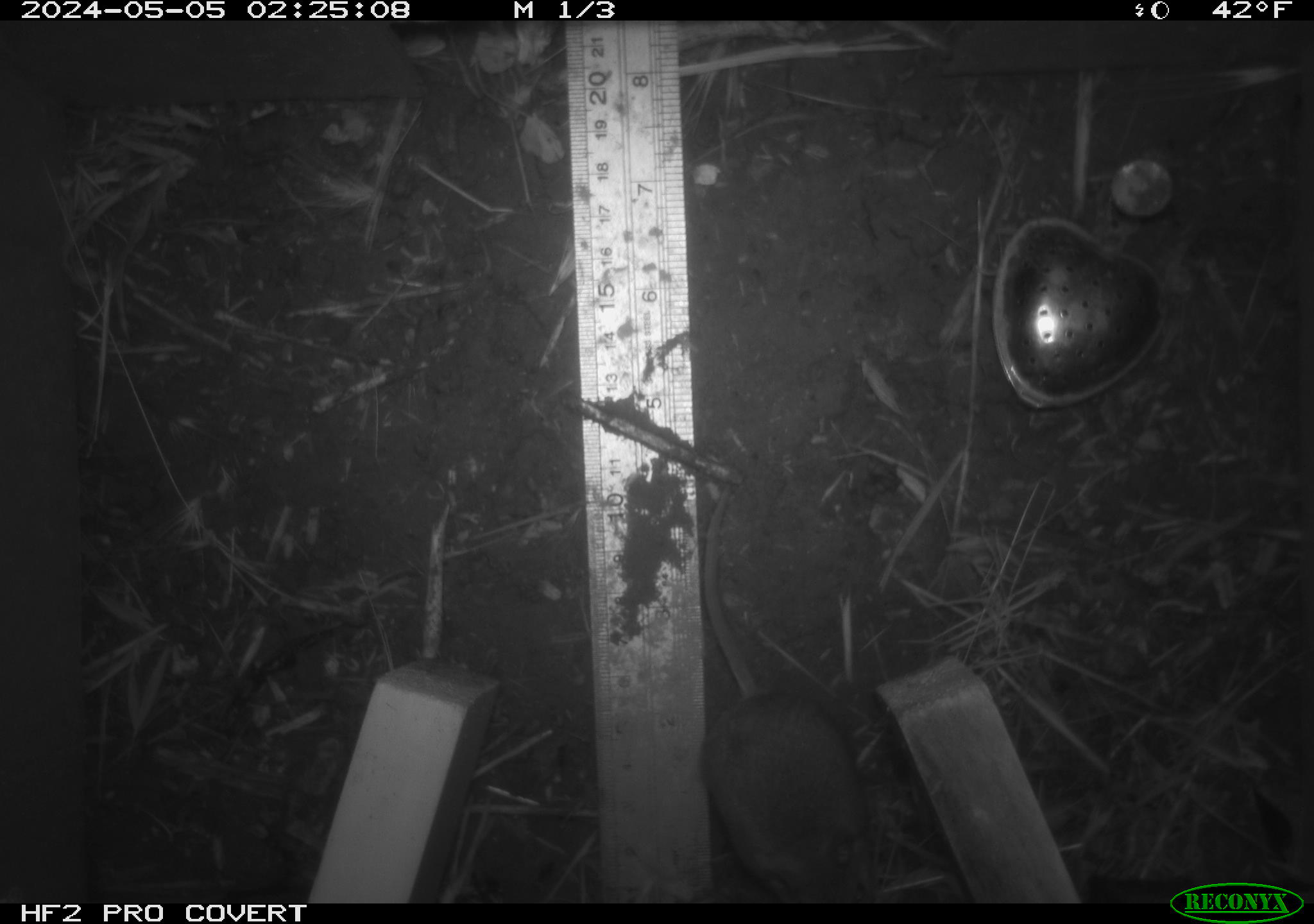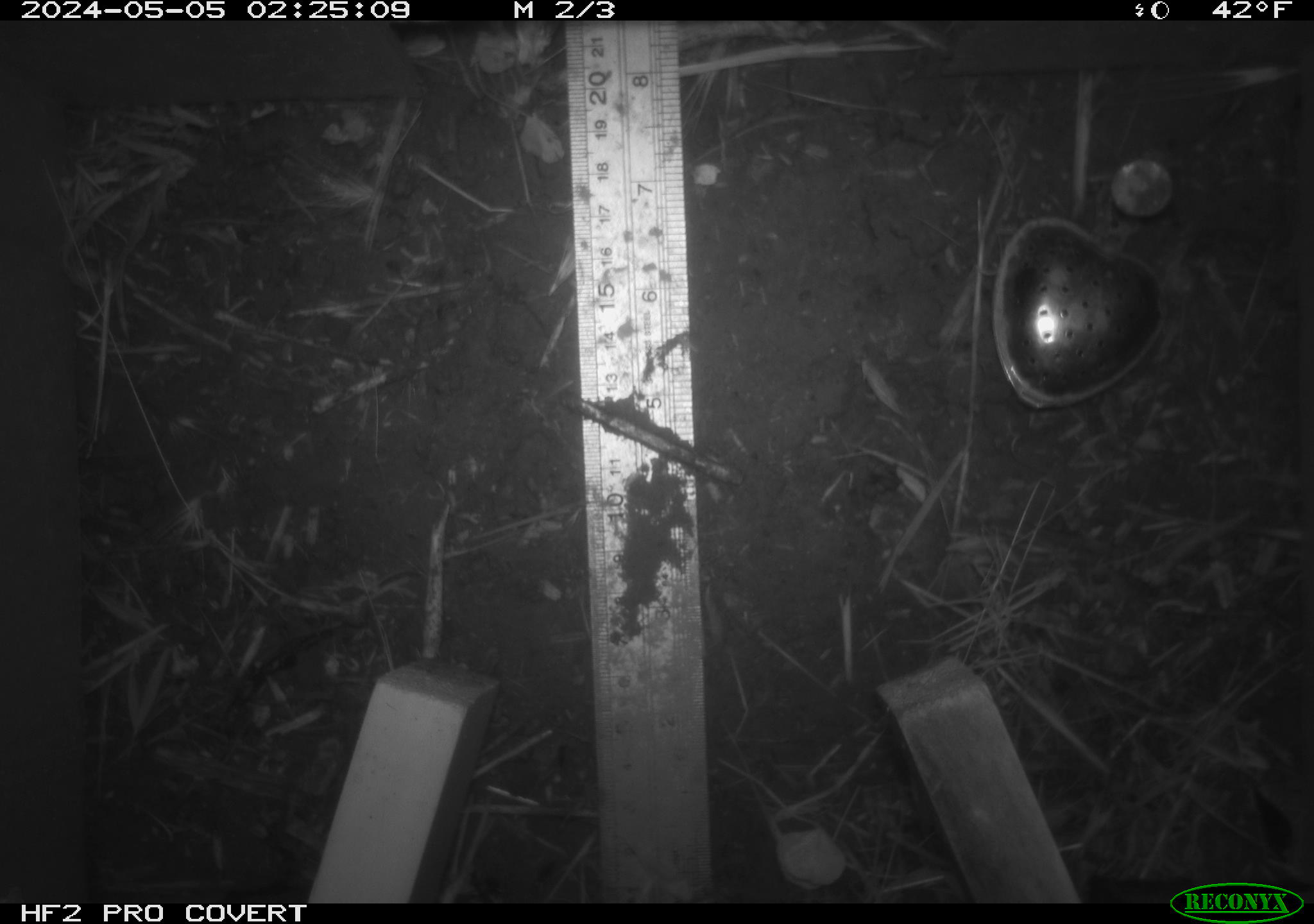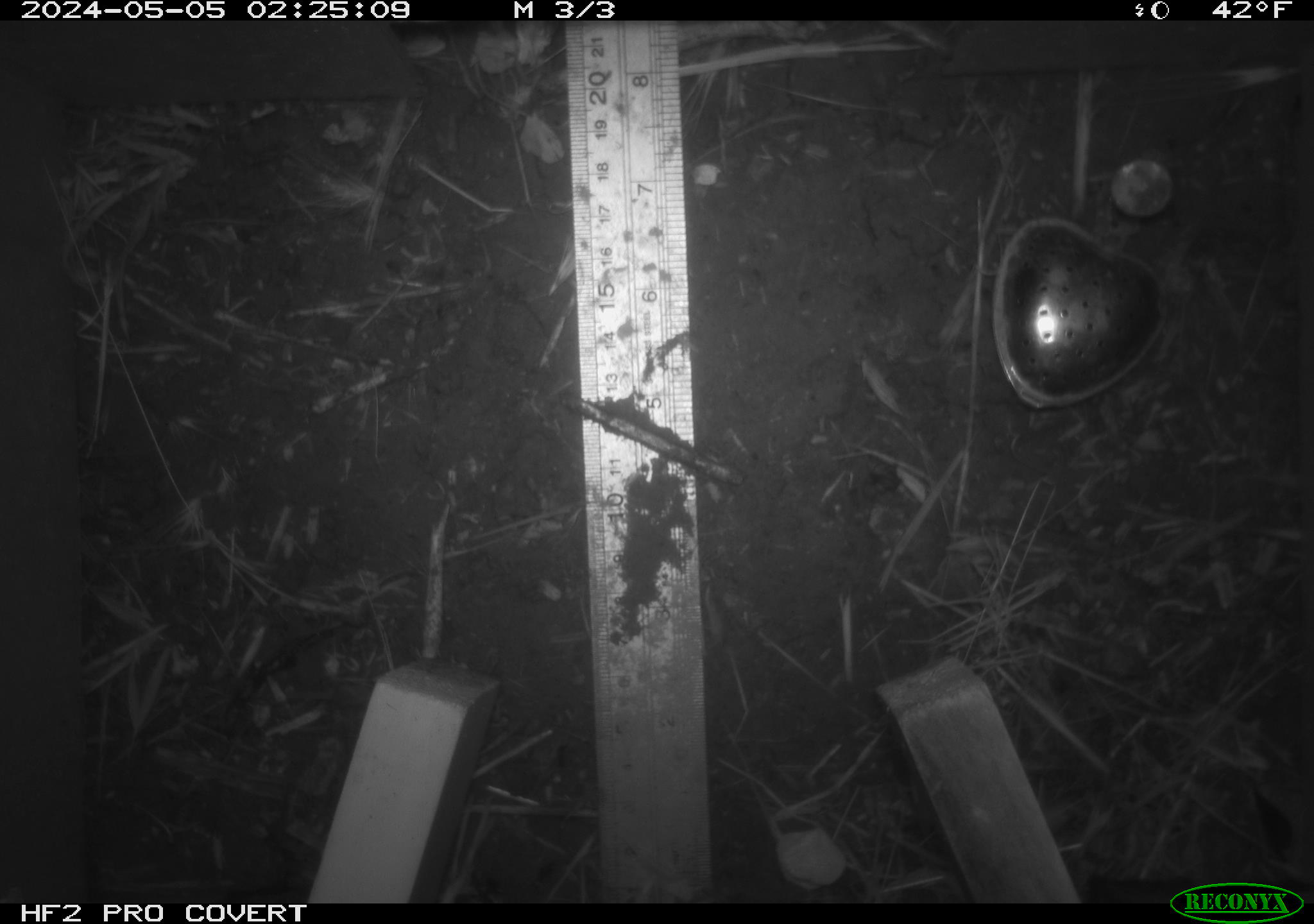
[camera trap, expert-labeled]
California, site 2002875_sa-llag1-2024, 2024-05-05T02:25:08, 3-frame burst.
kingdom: Animalia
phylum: Chordata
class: Mammalia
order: Rodentia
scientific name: Rodentia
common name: mouse species